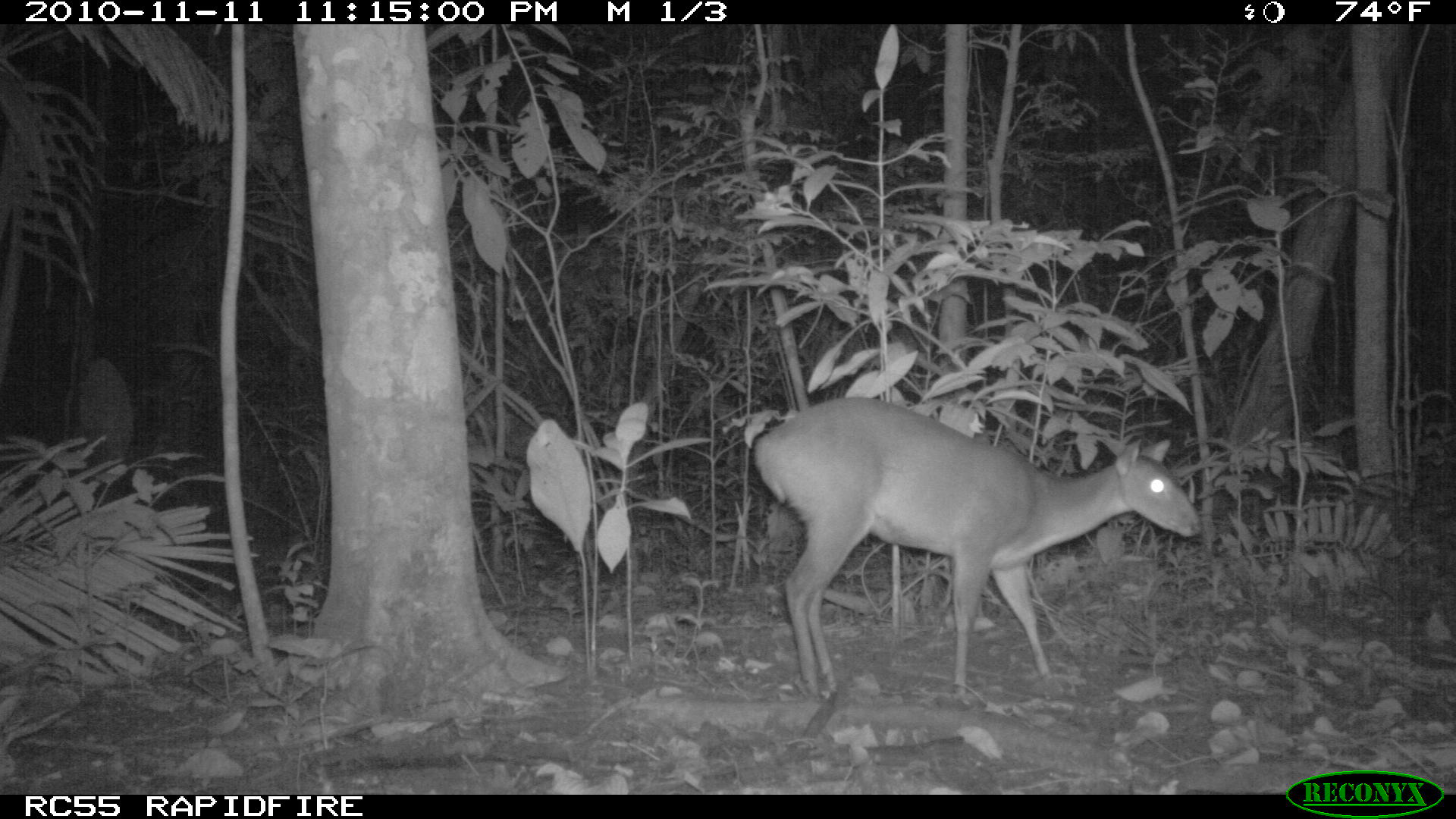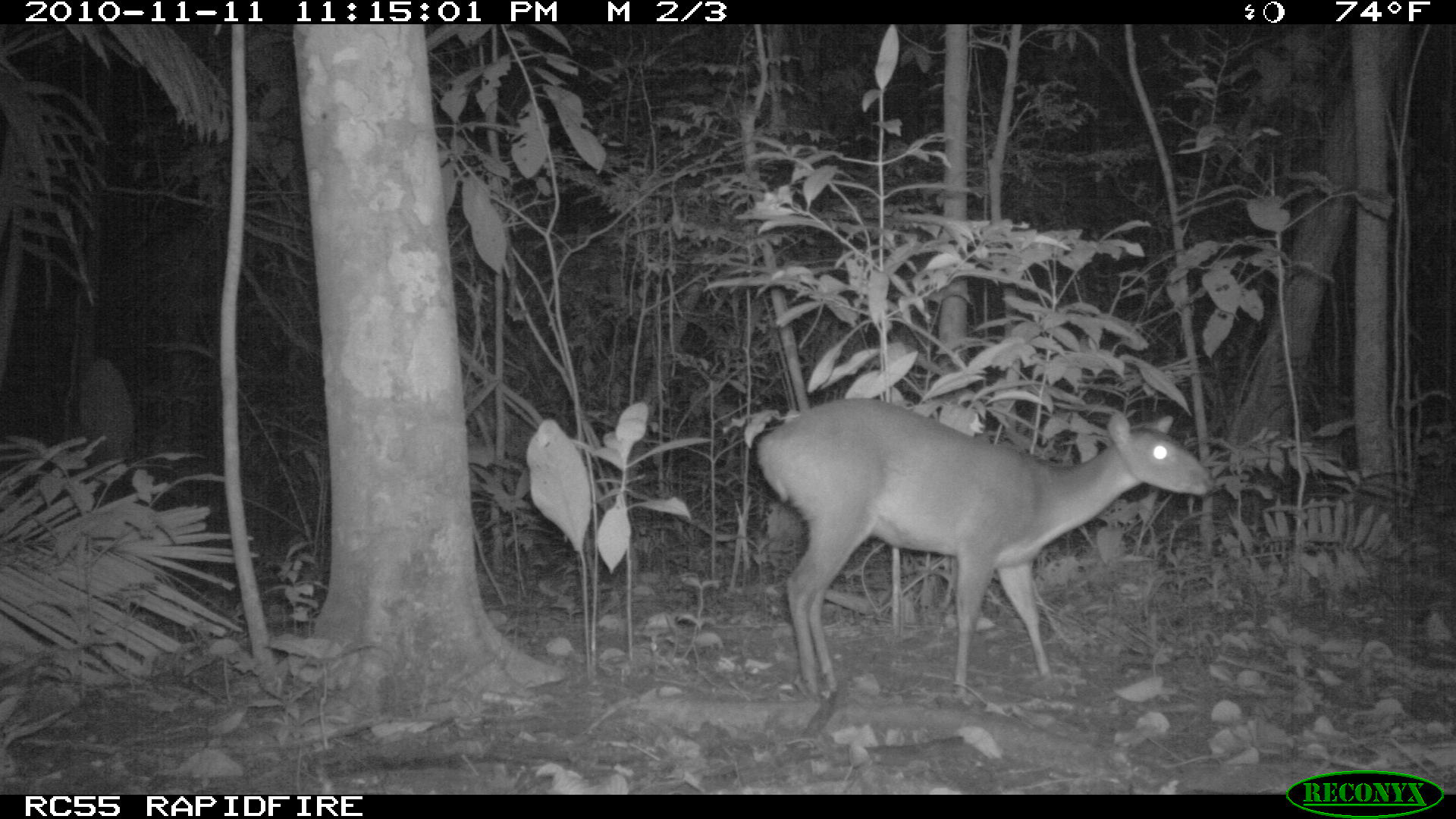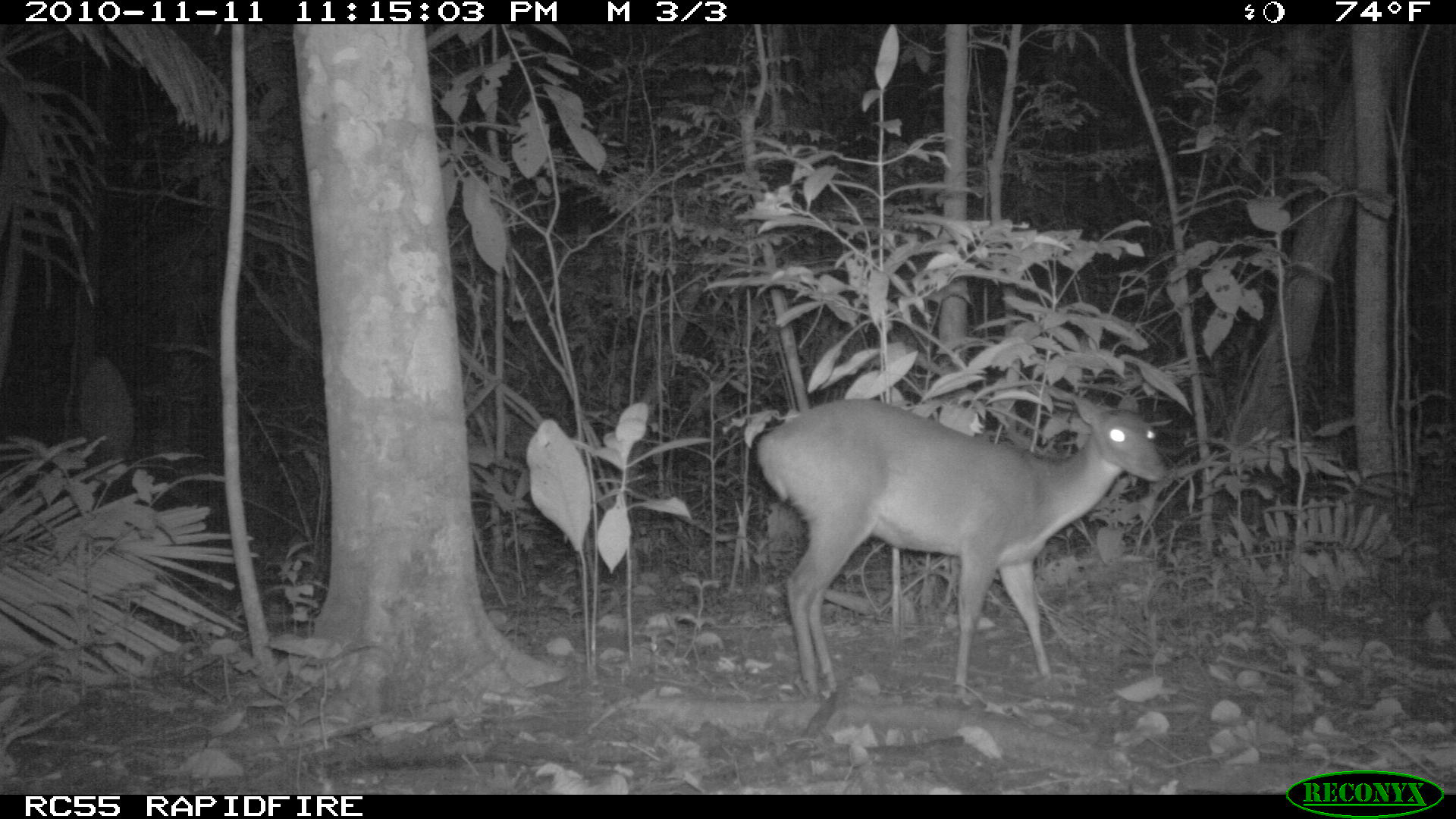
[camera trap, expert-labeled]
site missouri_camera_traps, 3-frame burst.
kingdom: Animalia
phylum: Chordata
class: Mammalia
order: Artiodactyla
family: Cervidae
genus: Odocoileus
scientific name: Odocoileus virginianus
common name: white-tailed deer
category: white tailed deer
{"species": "white tailed deer (white-tailed deer) (Odocoileus virginianus)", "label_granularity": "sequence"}